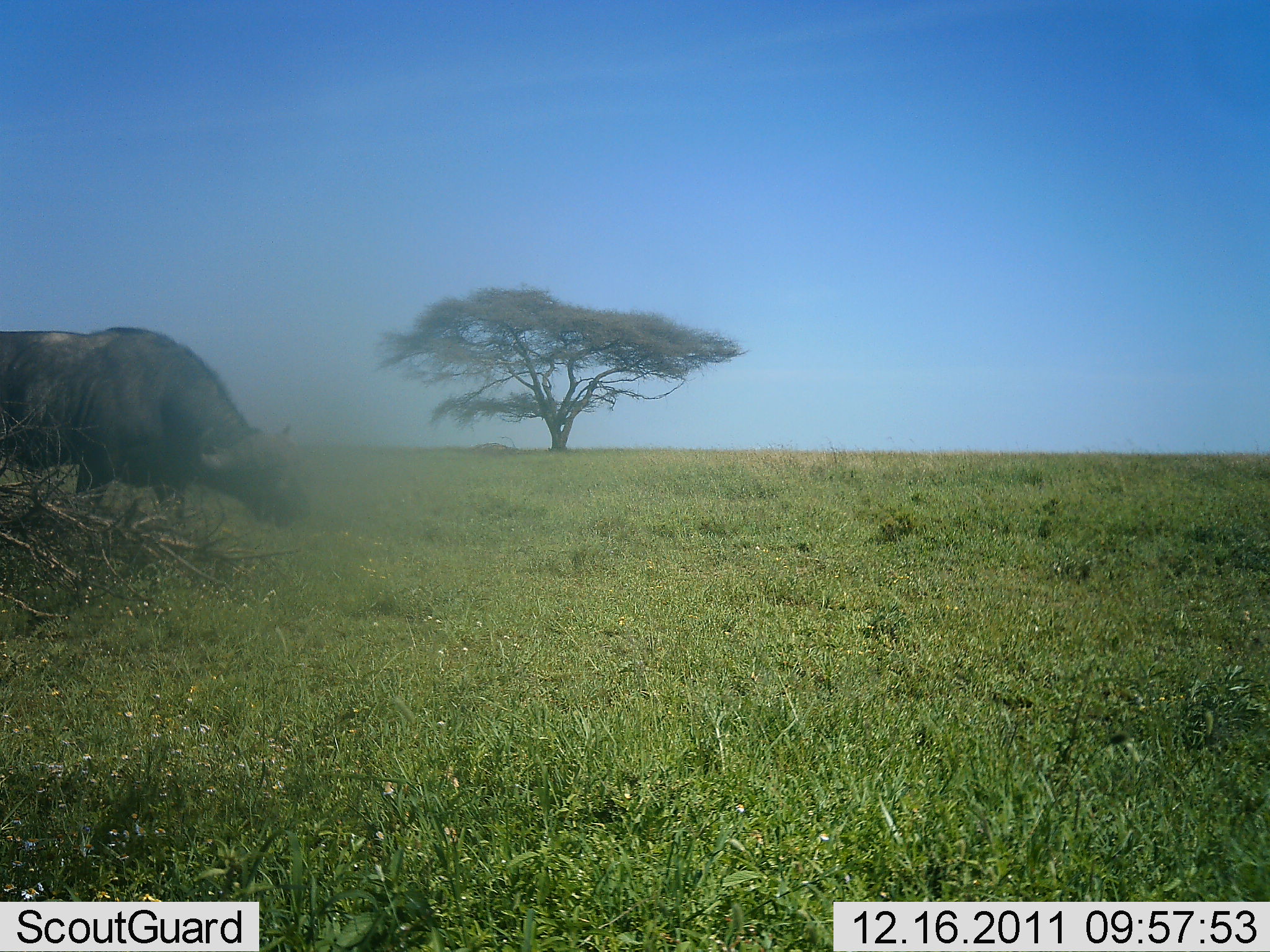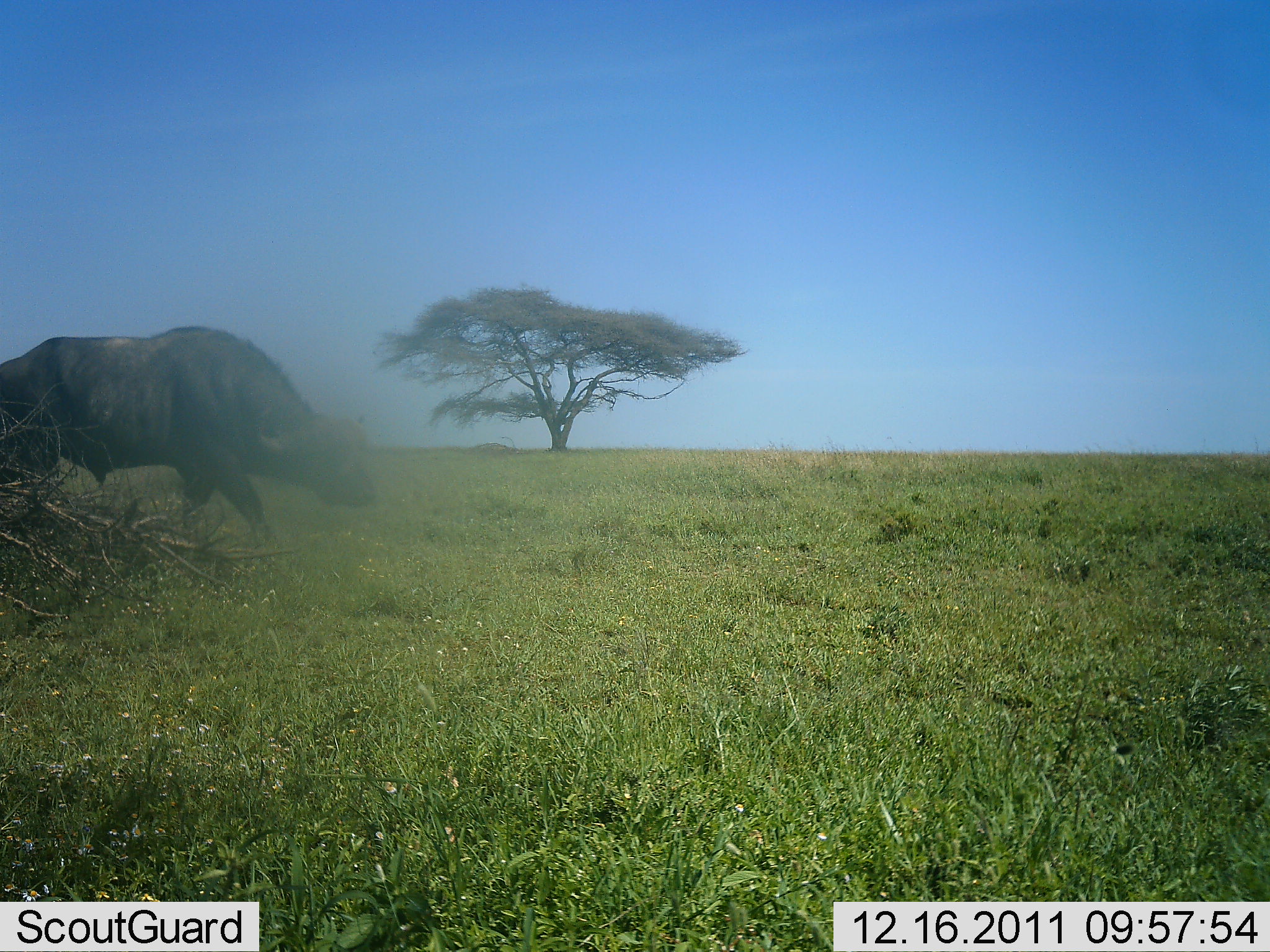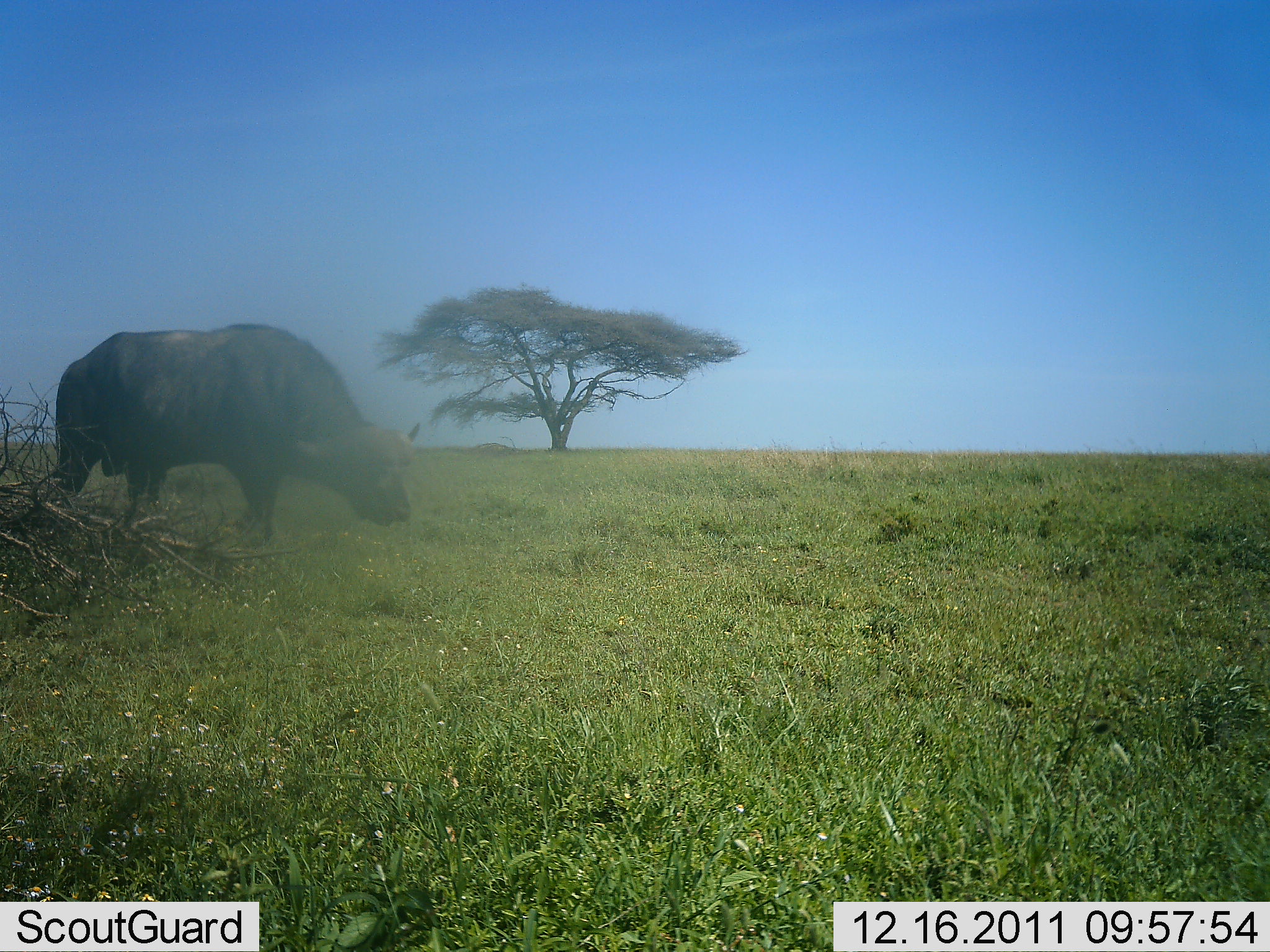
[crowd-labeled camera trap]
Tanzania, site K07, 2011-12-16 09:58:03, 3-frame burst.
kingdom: Animalia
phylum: Chordata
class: Mammalia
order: Artiodactyla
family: Bovidae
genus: Syncerus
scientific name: Syncerus caffer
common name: cape buffalo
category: buffalo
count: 1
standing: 25%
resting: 0%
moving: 67%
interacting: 0%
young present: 0%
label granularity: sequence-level